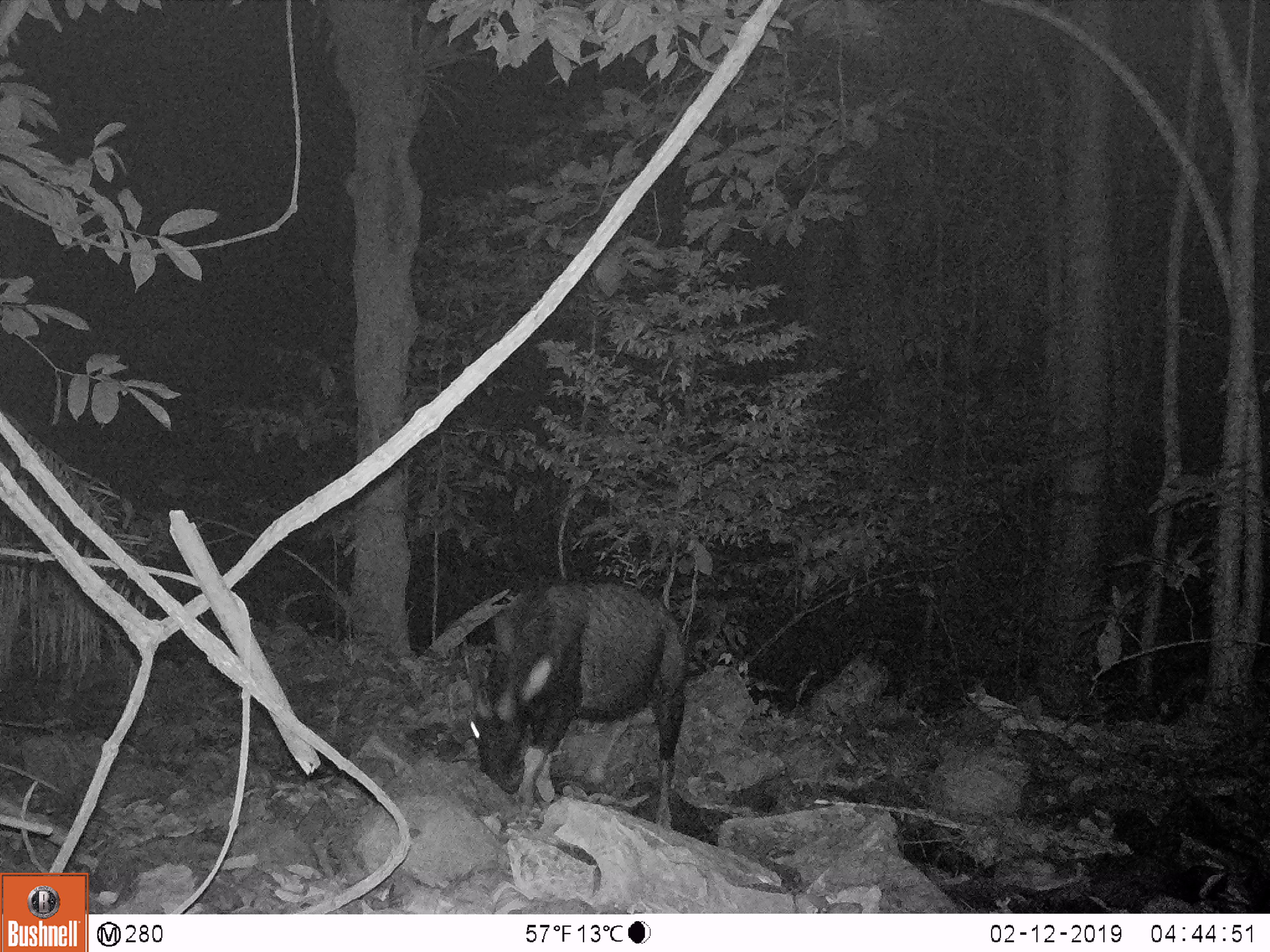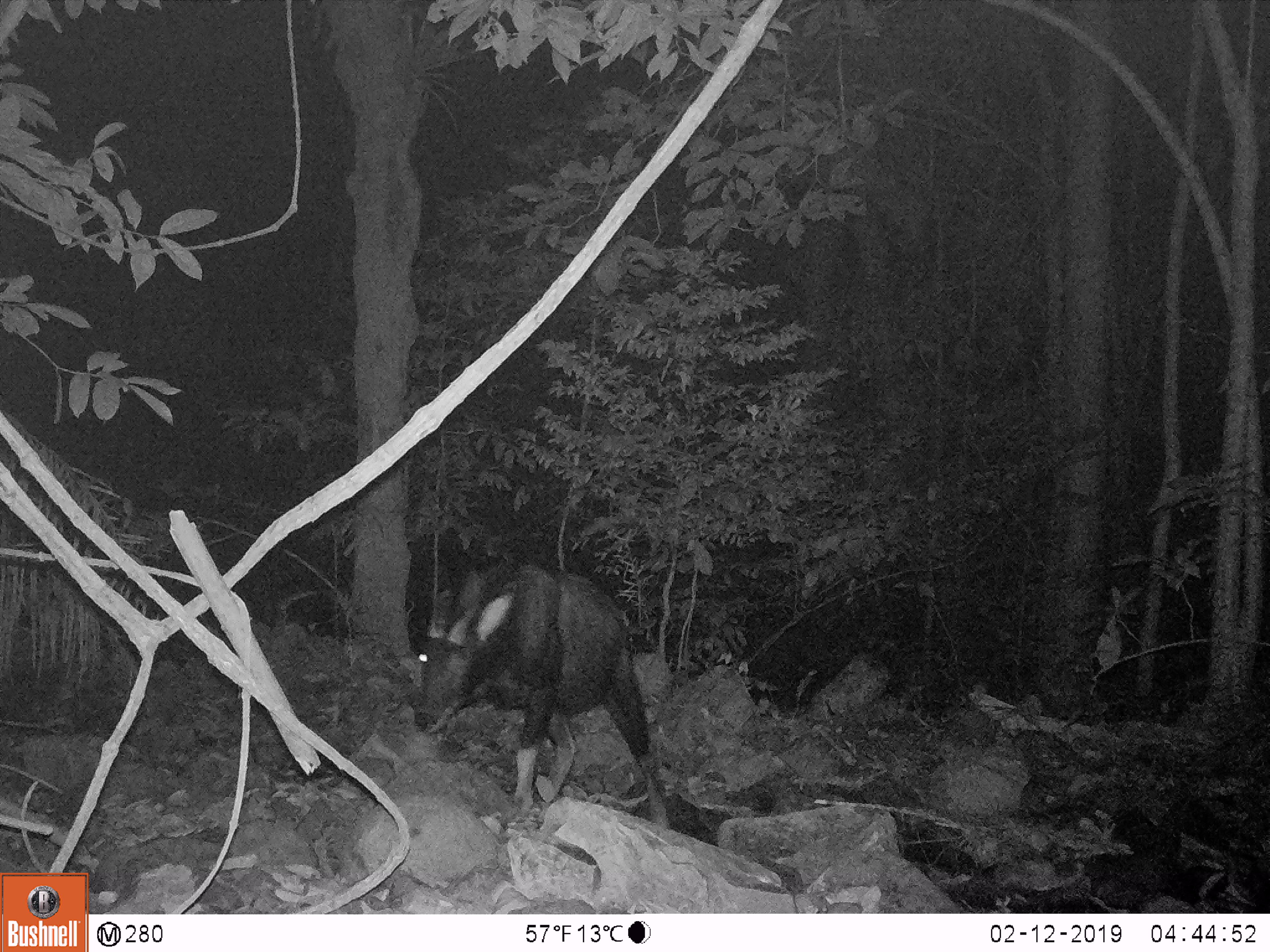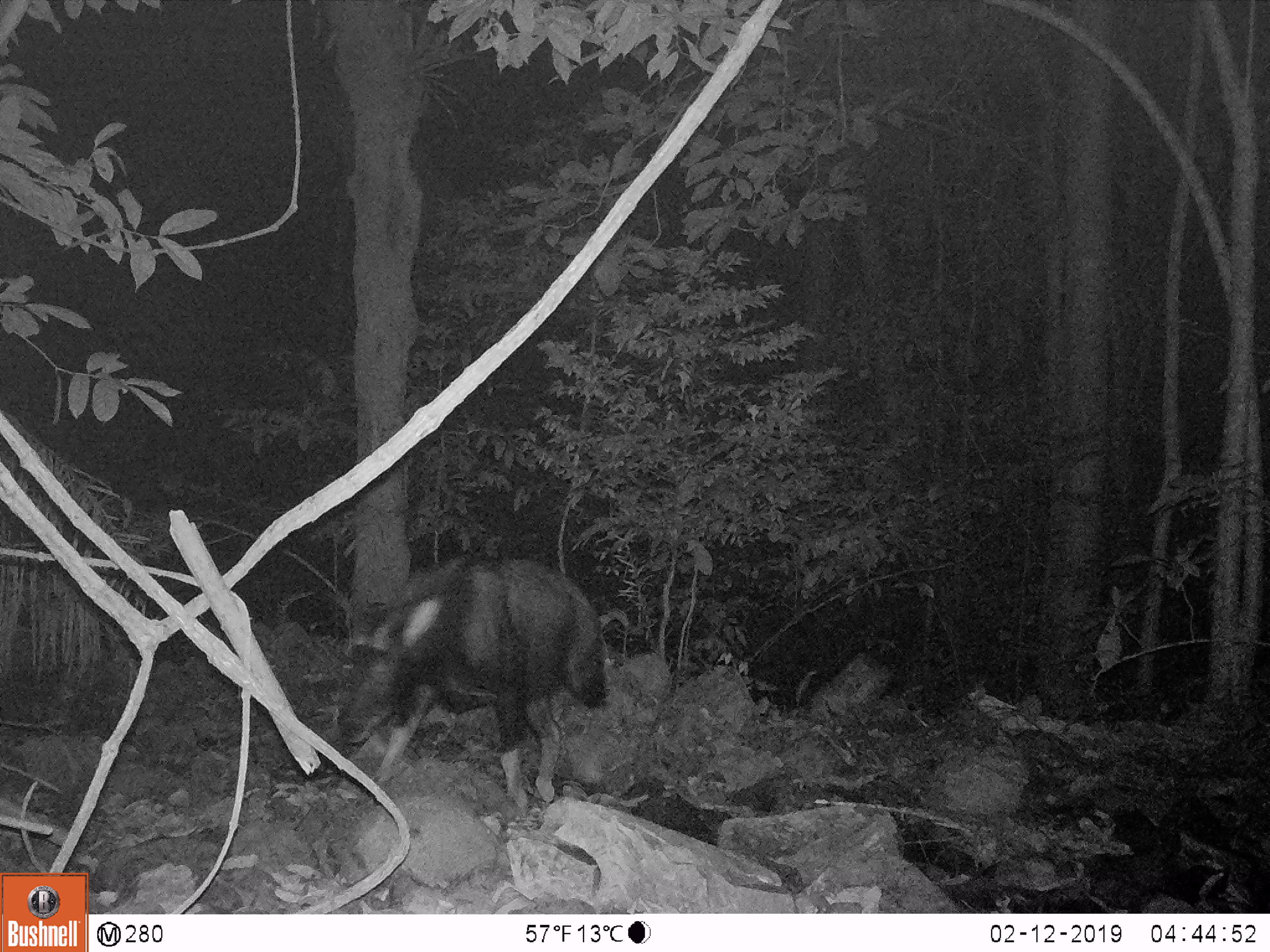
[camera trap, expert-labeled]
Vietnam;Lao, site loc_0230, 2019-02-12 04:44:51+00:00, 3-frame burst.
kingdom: Animalia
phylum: Chordata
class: Mammalia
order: Artiodactyla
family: Bovidae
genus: Capricornis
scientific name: Capricornis sumatraensis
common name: chinese serow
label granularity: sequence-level